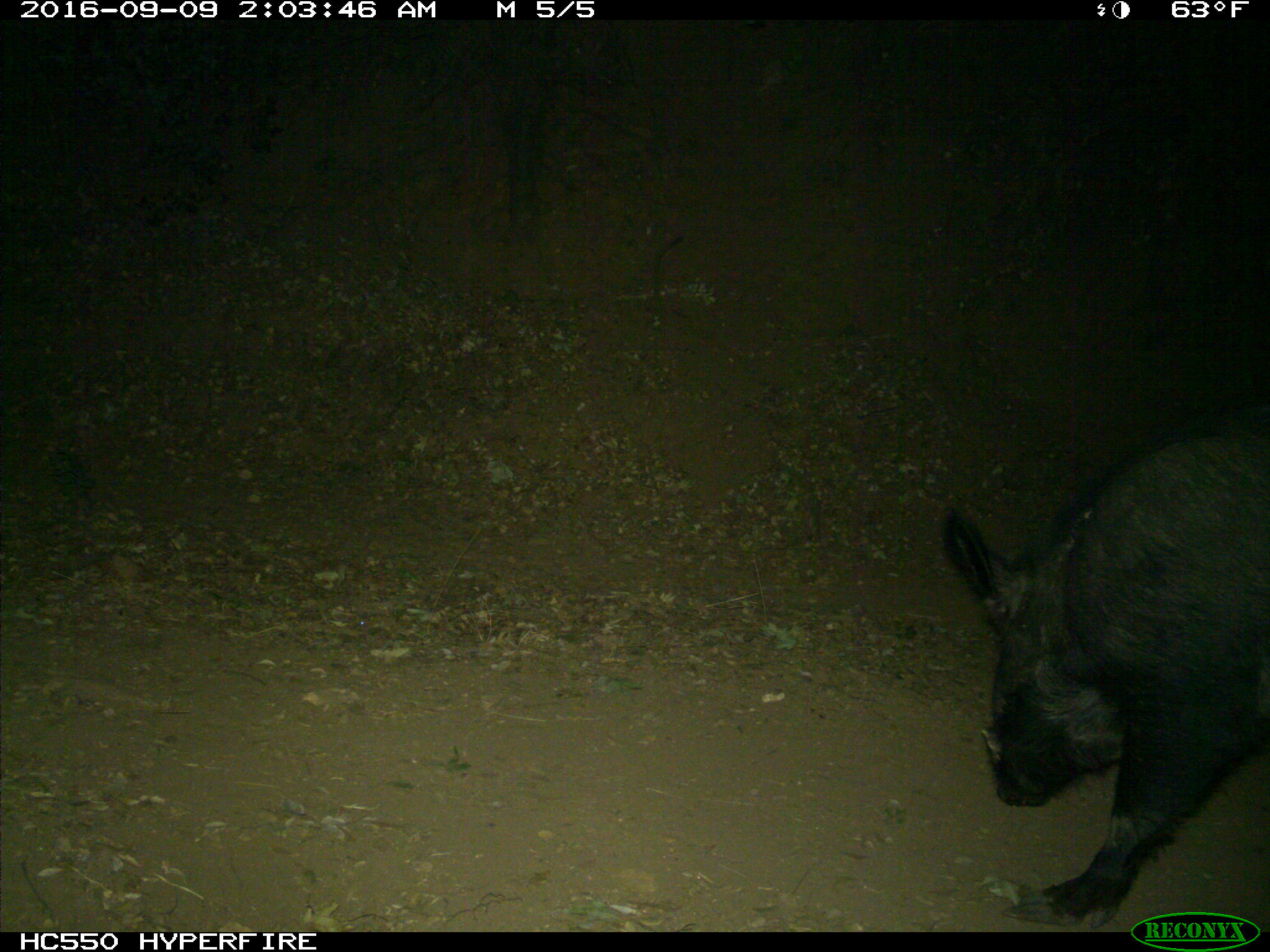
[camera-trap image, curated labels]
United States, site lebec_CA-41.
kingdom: Animalia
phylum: Chordata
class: Mammalia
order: Artiodactyla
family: Suidae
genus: Sus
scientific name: Sus scrofa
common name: wild boar